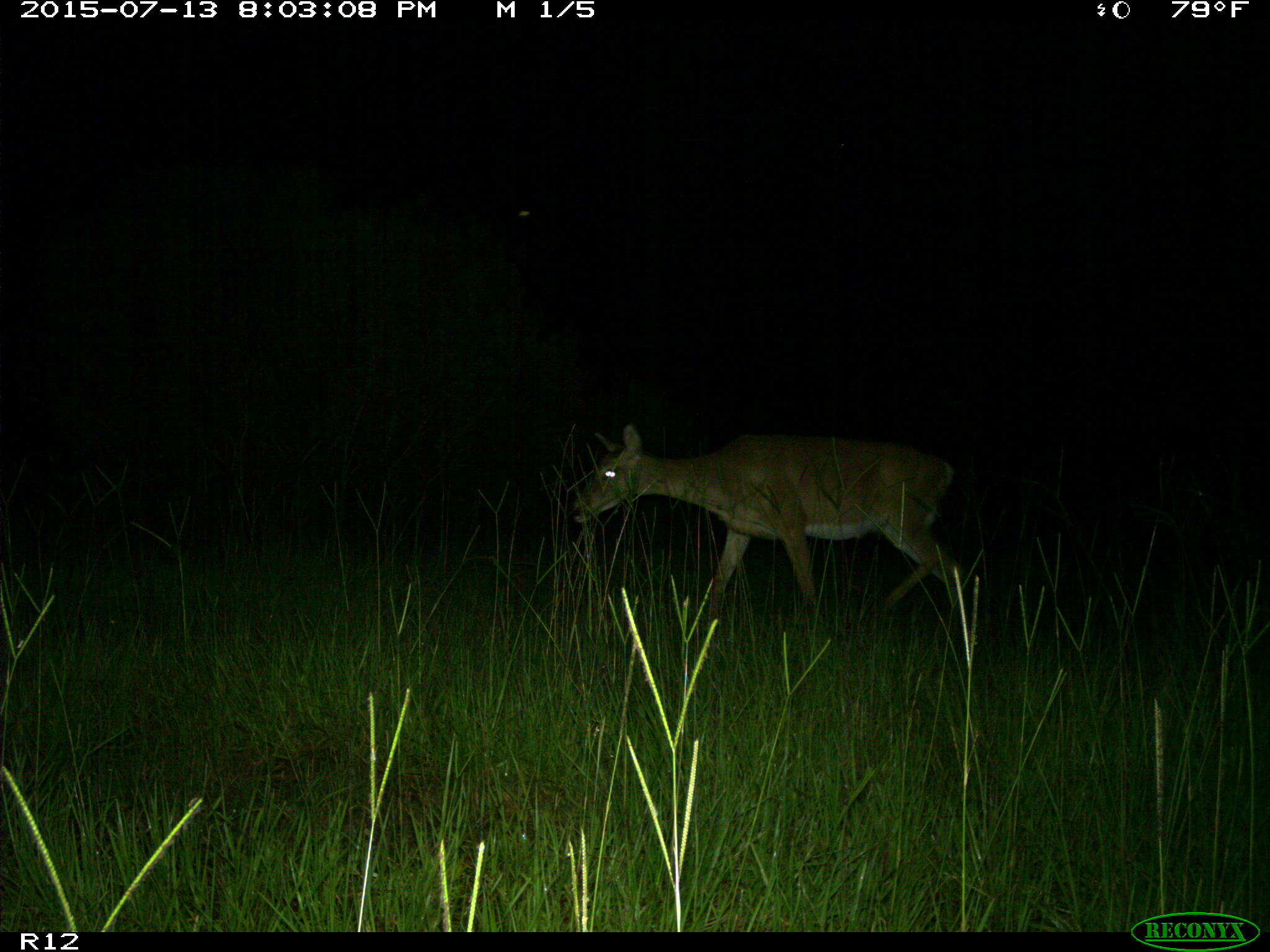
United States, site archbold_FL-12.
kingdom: Animalia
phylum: Chordata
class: Mammalia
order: Artiodactyla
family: Cervidae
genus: Odocoileus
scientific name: Odocoileus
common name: deer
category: unidentified deer